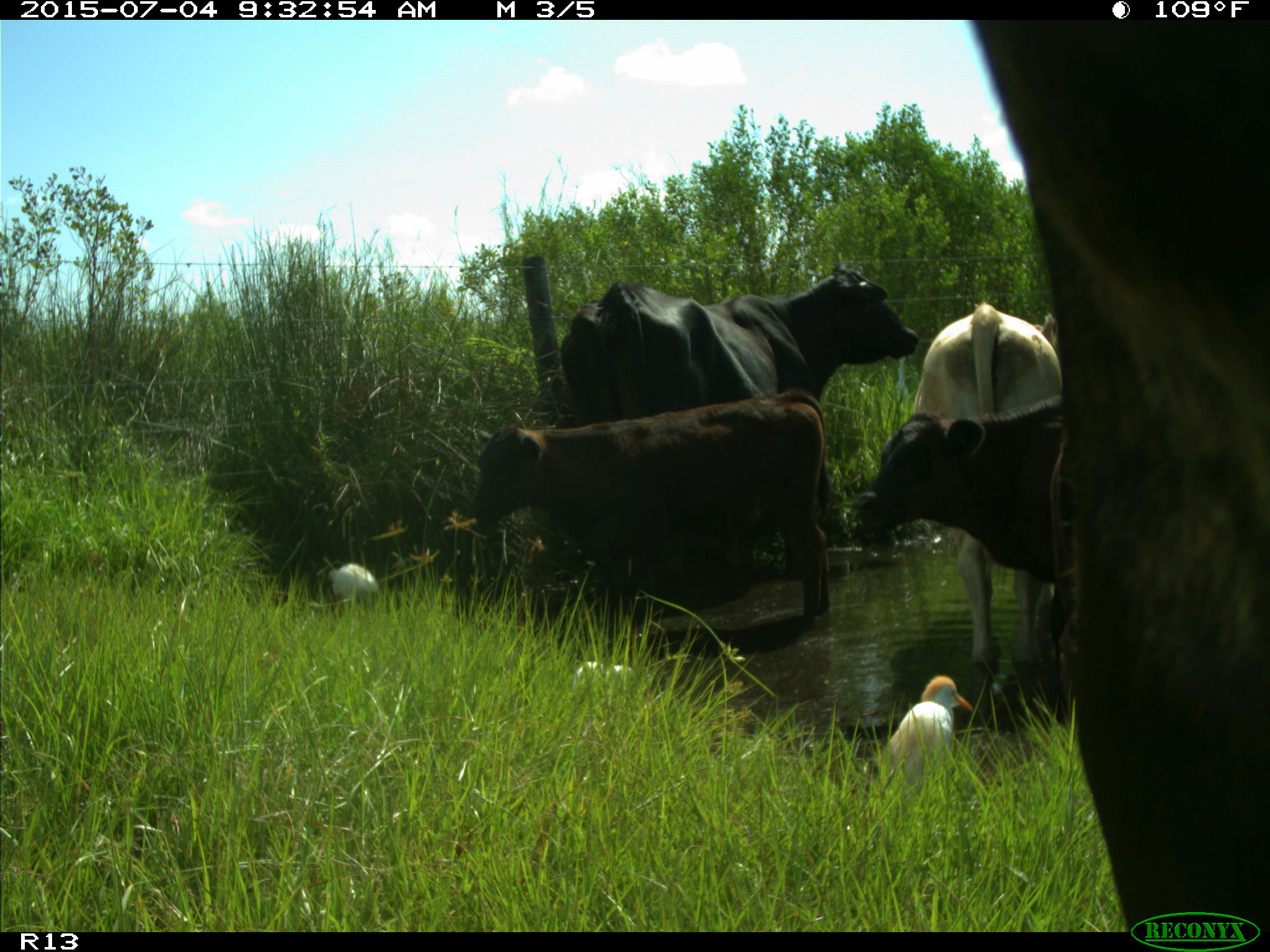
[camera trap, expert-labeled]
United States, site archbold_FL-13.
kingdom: Animalia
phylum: Chordata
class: Mammalia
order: Artiodactyla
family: Bovidae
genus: Bos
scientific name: Bos taurus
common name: domestic cow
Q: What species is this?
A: Bos taurus (domestic cow).